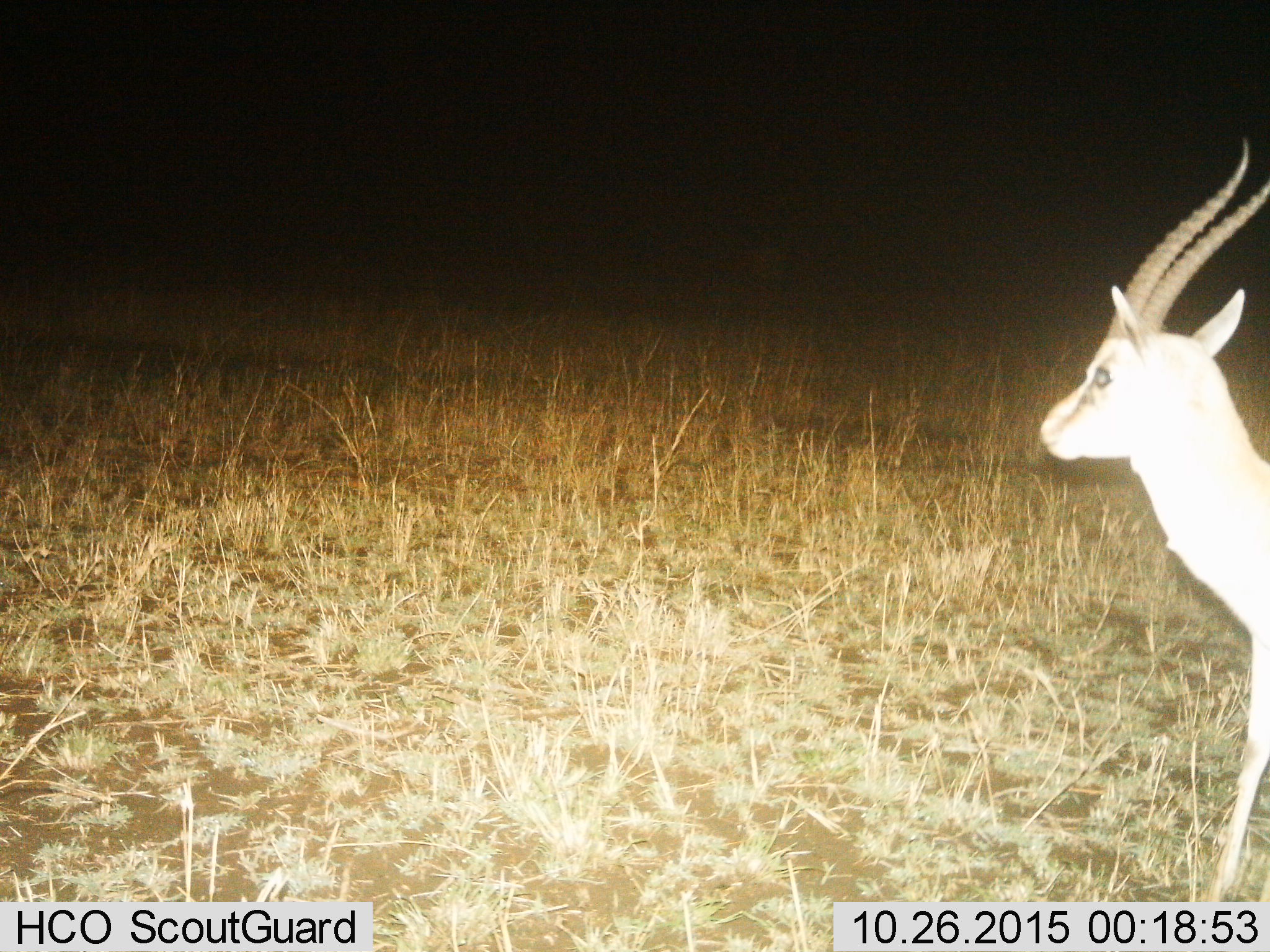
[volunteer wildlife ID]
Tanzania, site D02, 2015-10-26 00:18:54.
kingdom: Animalia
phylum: Chordata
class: Mammalia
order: Artiodactyla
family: Bovidae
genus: Eudorcas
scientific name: Eudorcas thomsonii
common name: thomson's gazelle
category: gazellethomsons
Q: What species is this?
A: Gazellethomsons (thomson's gazelle) (Eudorcas thomsonii).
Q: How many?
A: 1.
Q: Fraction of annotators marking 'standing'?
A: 93%.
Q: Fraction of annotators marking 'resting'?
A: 0%.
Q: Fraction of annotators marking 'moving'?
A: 14%.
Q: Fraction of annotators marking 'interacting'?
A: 0%.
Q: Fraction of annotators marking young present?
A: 0%.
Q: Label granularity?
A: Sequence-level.